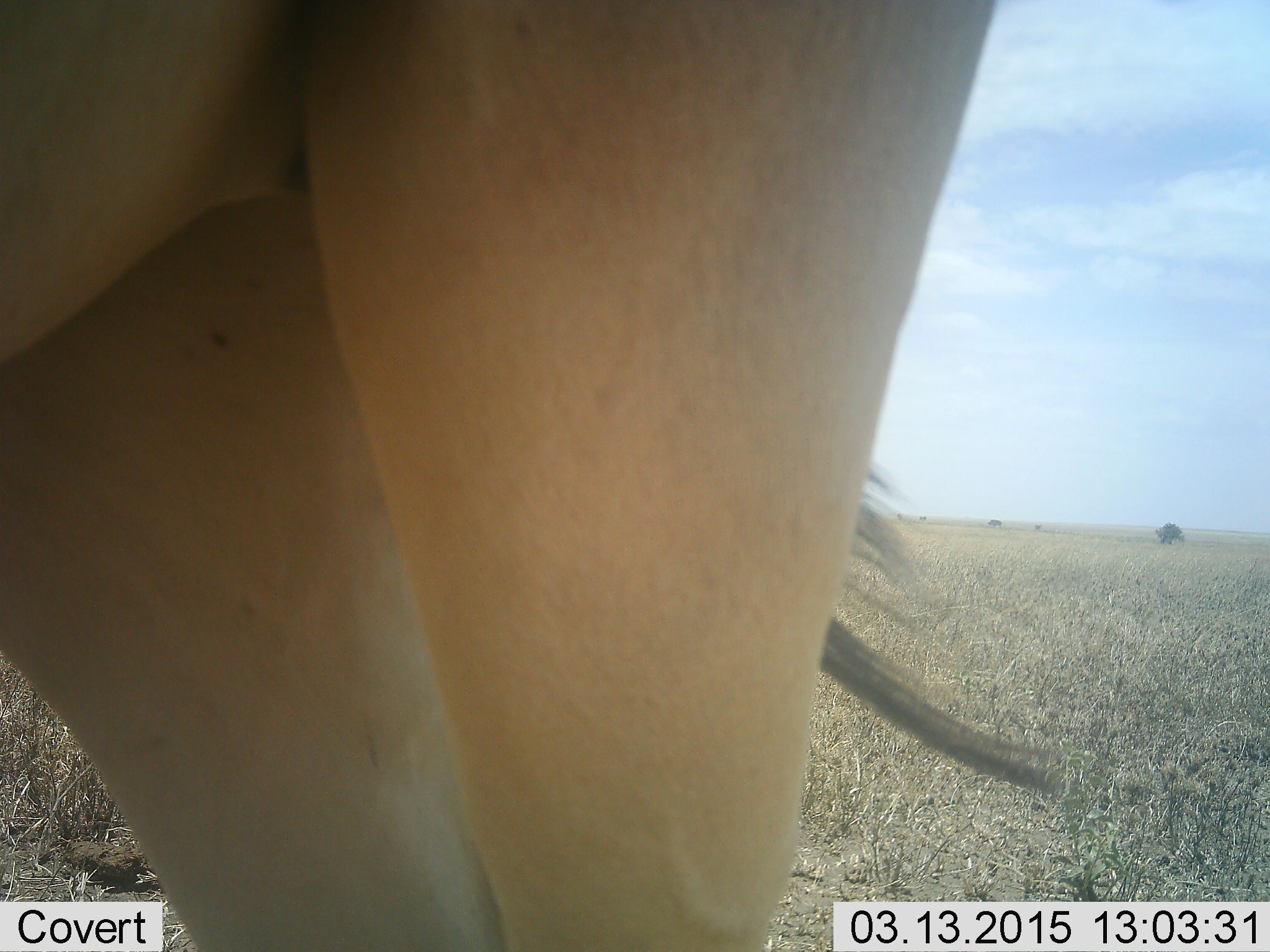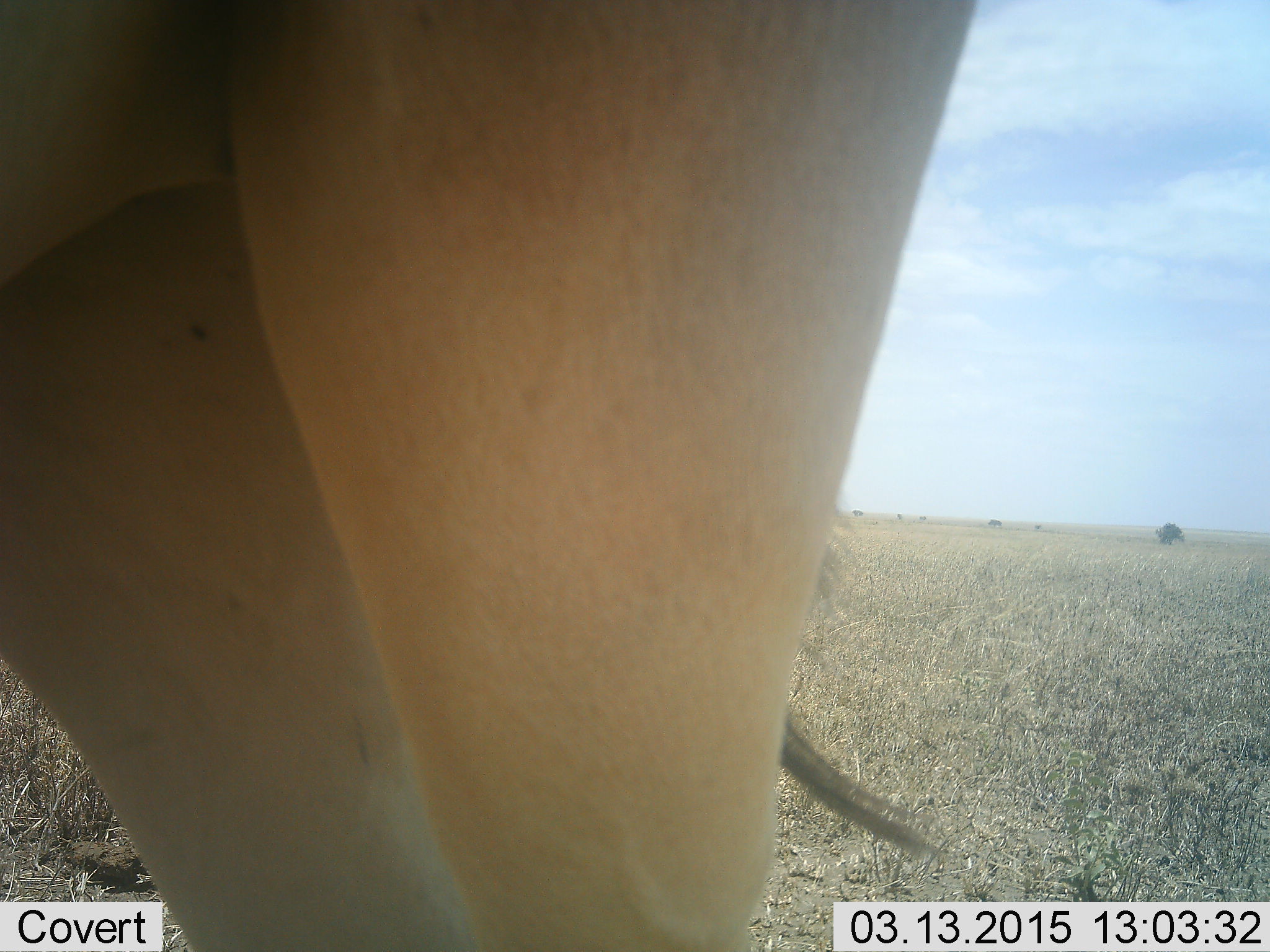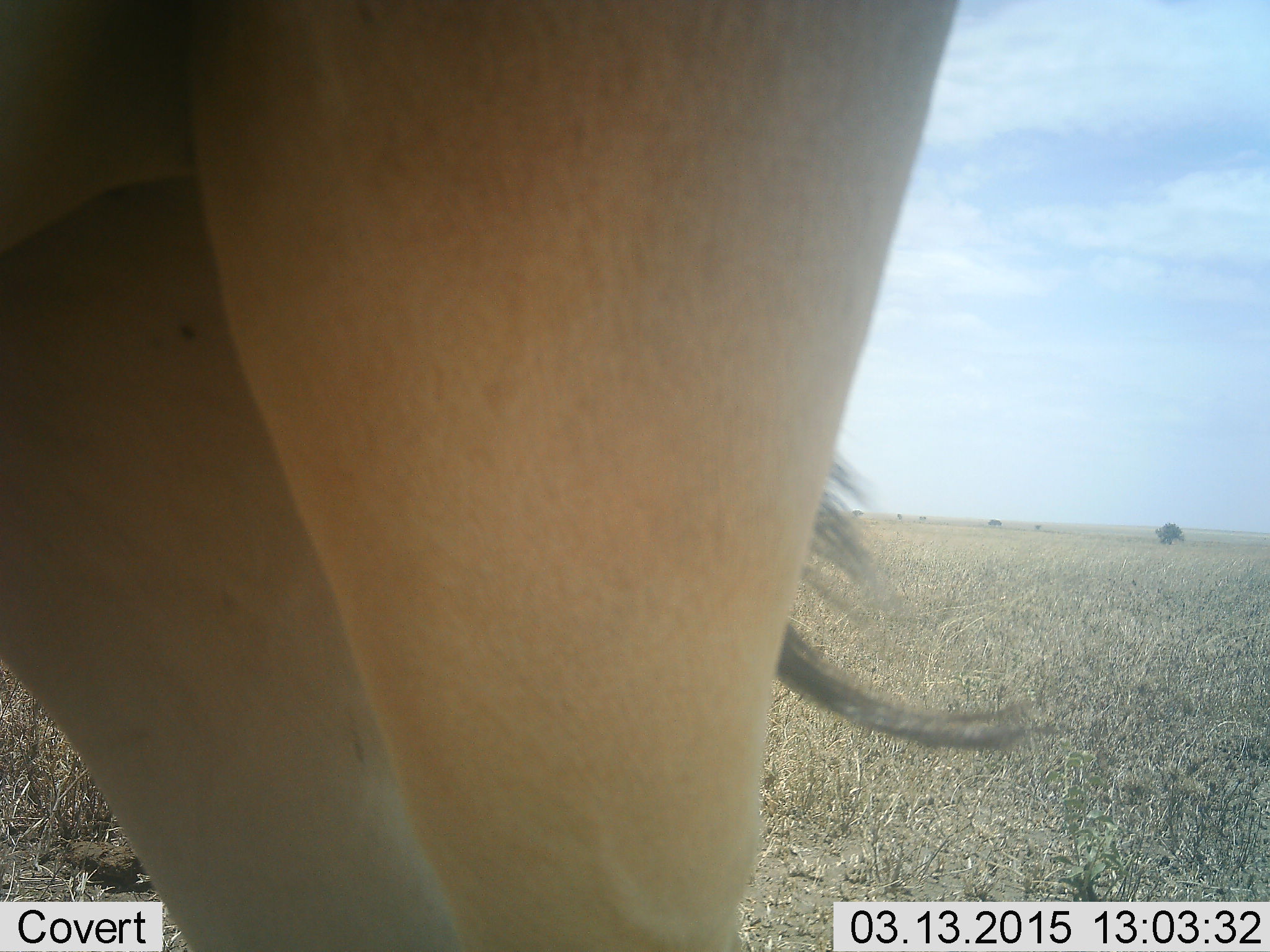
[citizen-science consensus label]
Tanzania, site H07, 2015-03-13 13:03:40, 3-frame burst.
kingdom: Animalia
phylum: Chordata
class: Mammalia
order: Artiodactyla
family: Bovidae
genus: Alcelaphus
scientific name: Alcelaphus buselaphus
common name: hartebeest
Hartebeest (Alcelaphus buselaphus), count 1. Behavior (volunteer vote fractions): standing 100%, resting 0%, moving 0%, interacting 0%. Young present (vote fraction): 0%. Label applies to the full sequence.